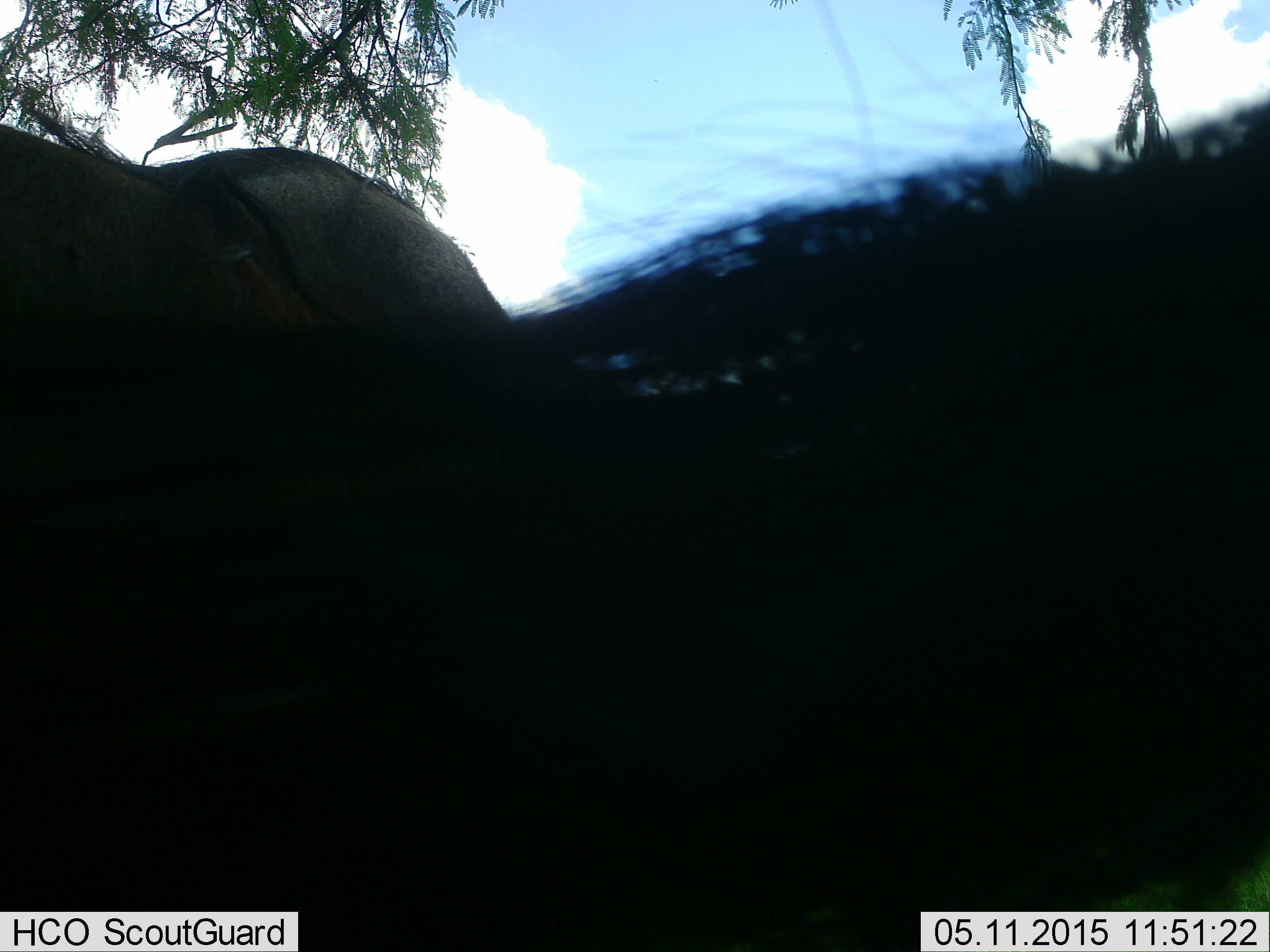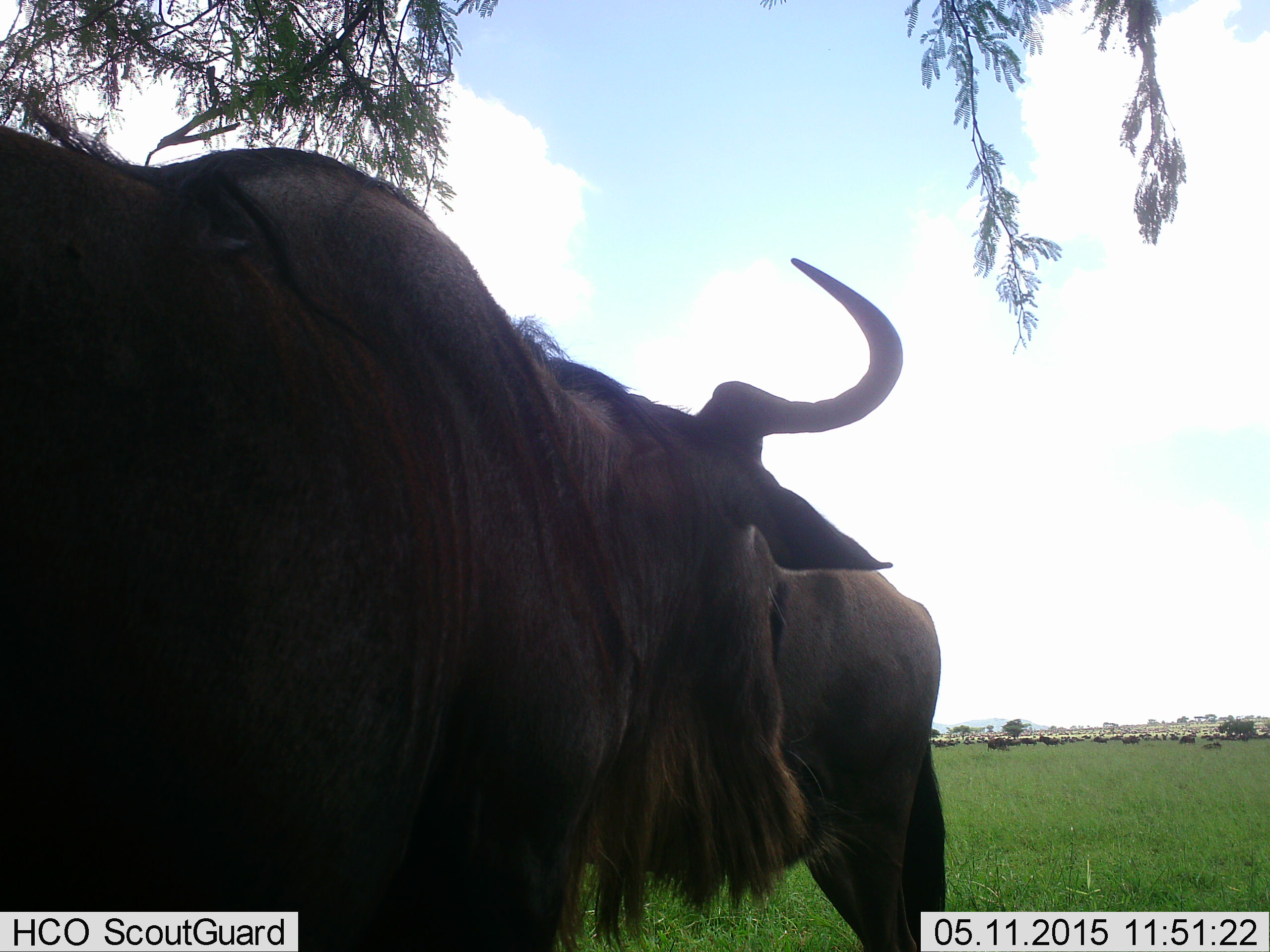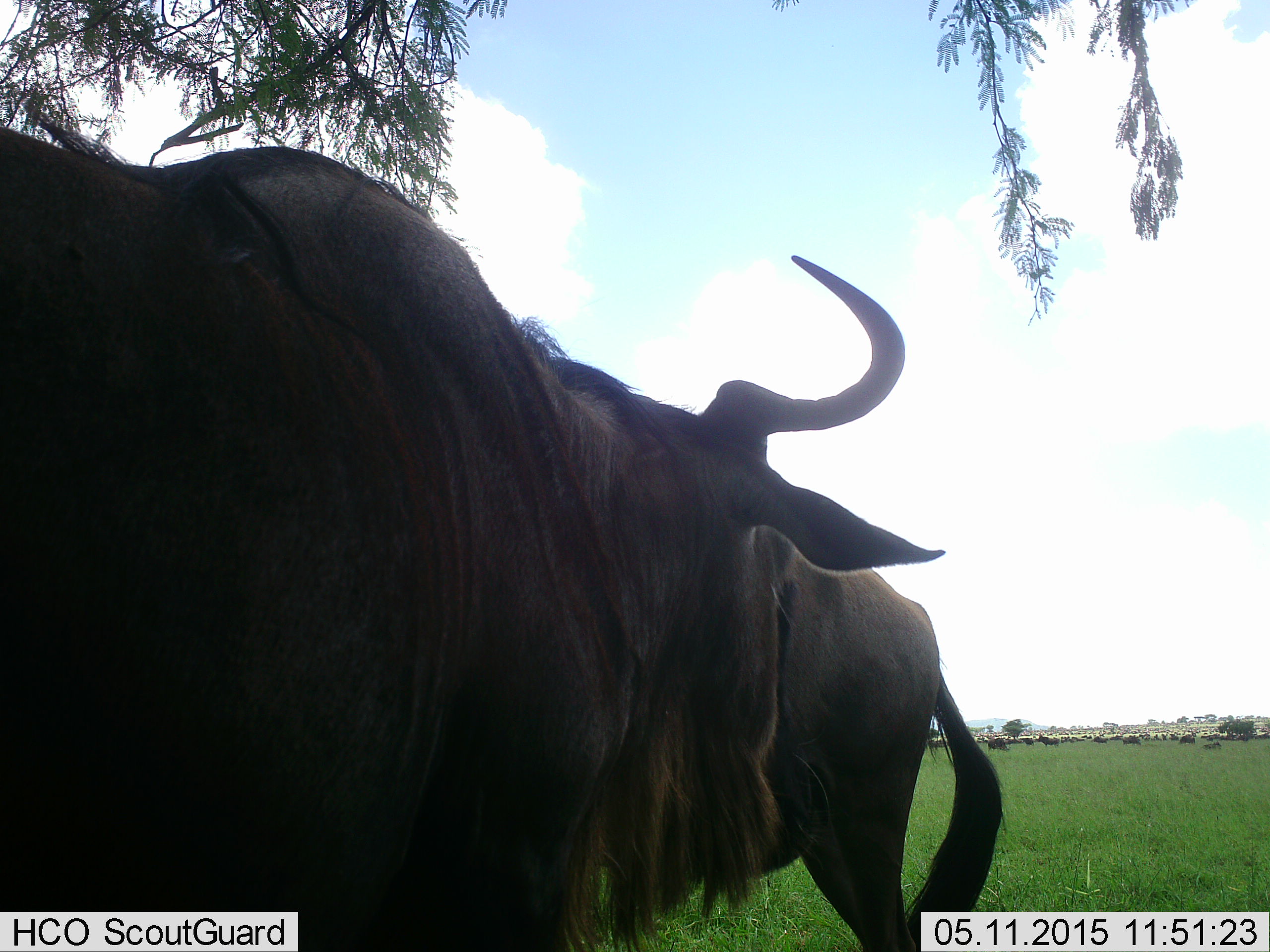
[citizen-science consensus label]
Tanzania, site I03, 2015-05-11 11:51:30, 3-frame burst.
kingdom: Animalia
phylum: Chordata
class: Mammalia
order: Artiodactyla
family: Bovidae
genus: Connochaetes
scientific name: Connochaetes taurinus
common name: blue wildebeest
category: wildebeest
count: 3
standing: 80%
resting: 10%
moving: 20%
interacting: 30%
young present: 0%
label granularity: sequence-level